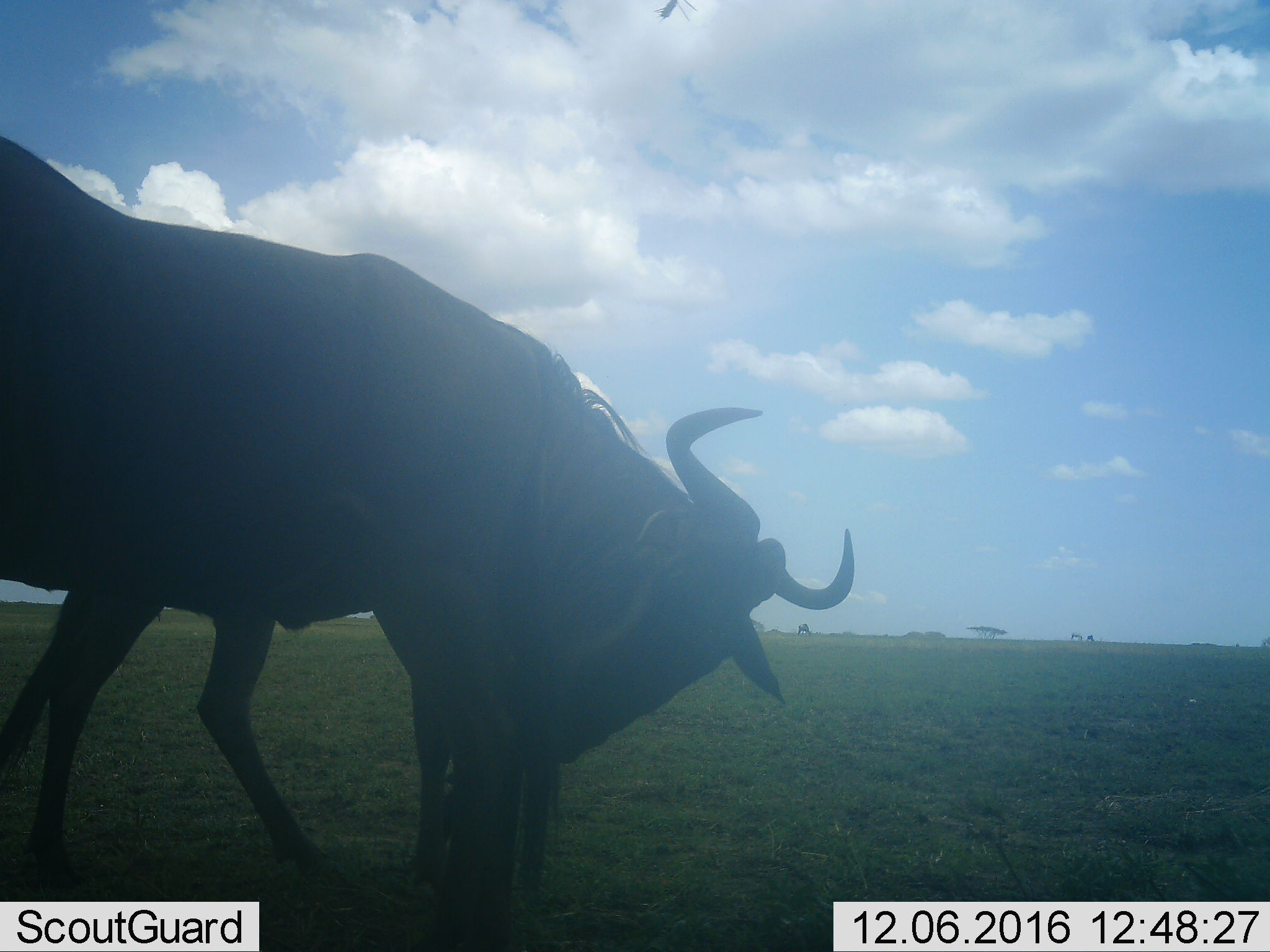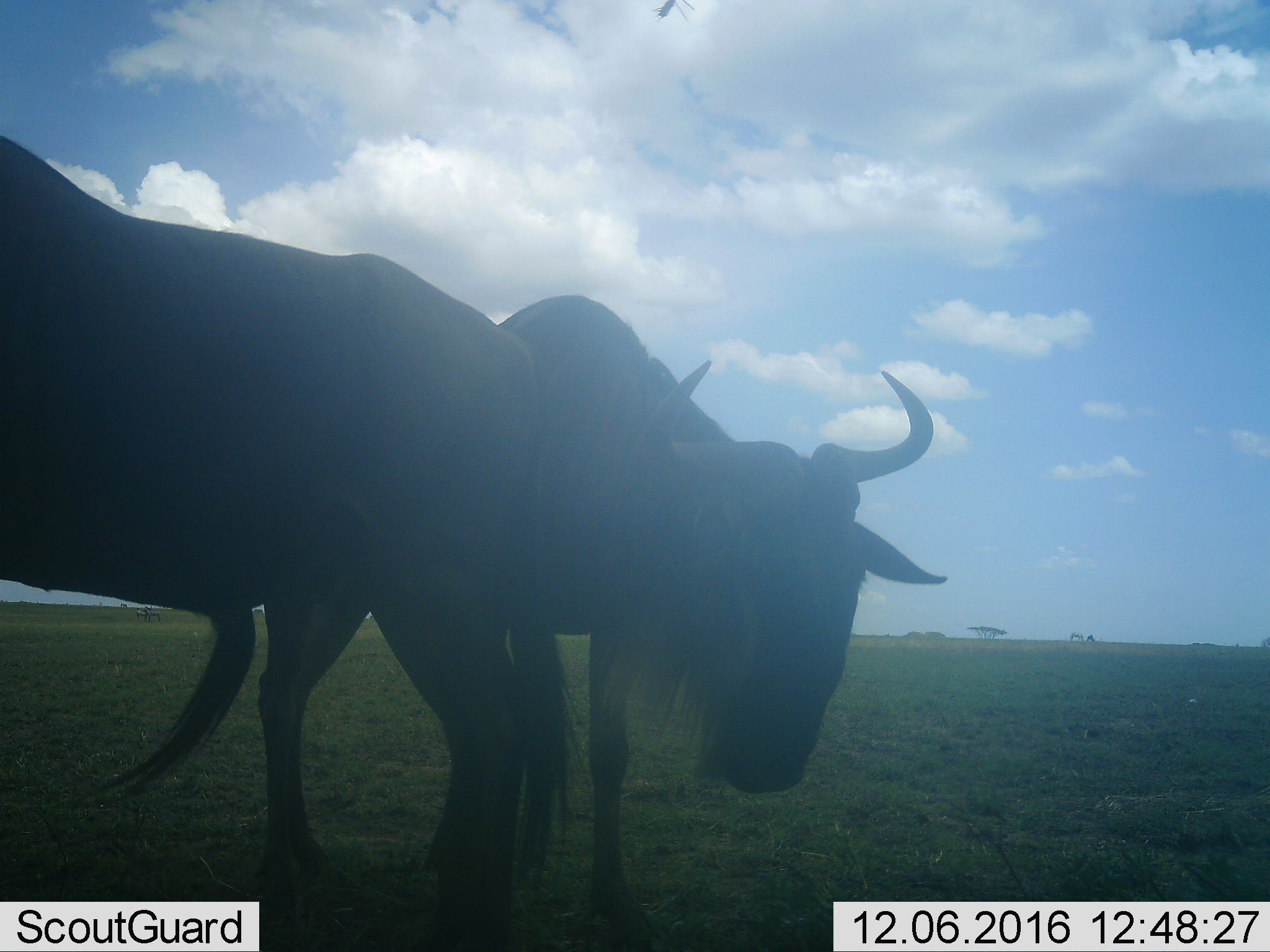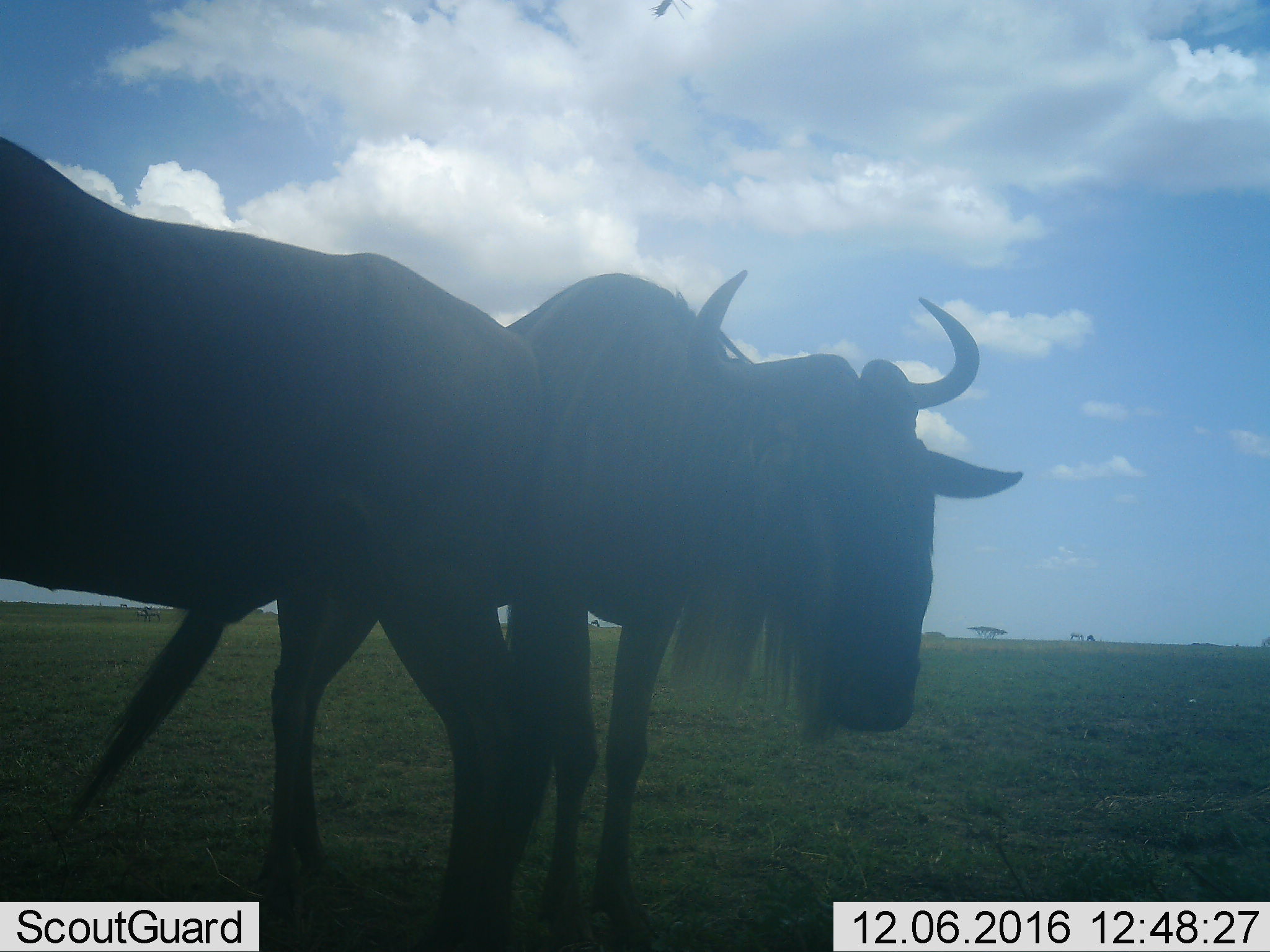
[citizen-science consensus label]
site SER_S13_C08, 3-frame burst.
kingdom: Animalia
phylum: Chordata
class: Mammalia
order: Artiodactyla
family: Bovidae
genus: Connochaetes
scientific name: Connochaetes taurinus taurinus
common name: blue wildebeest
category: wildebeestblue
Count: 1.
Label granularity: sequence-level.